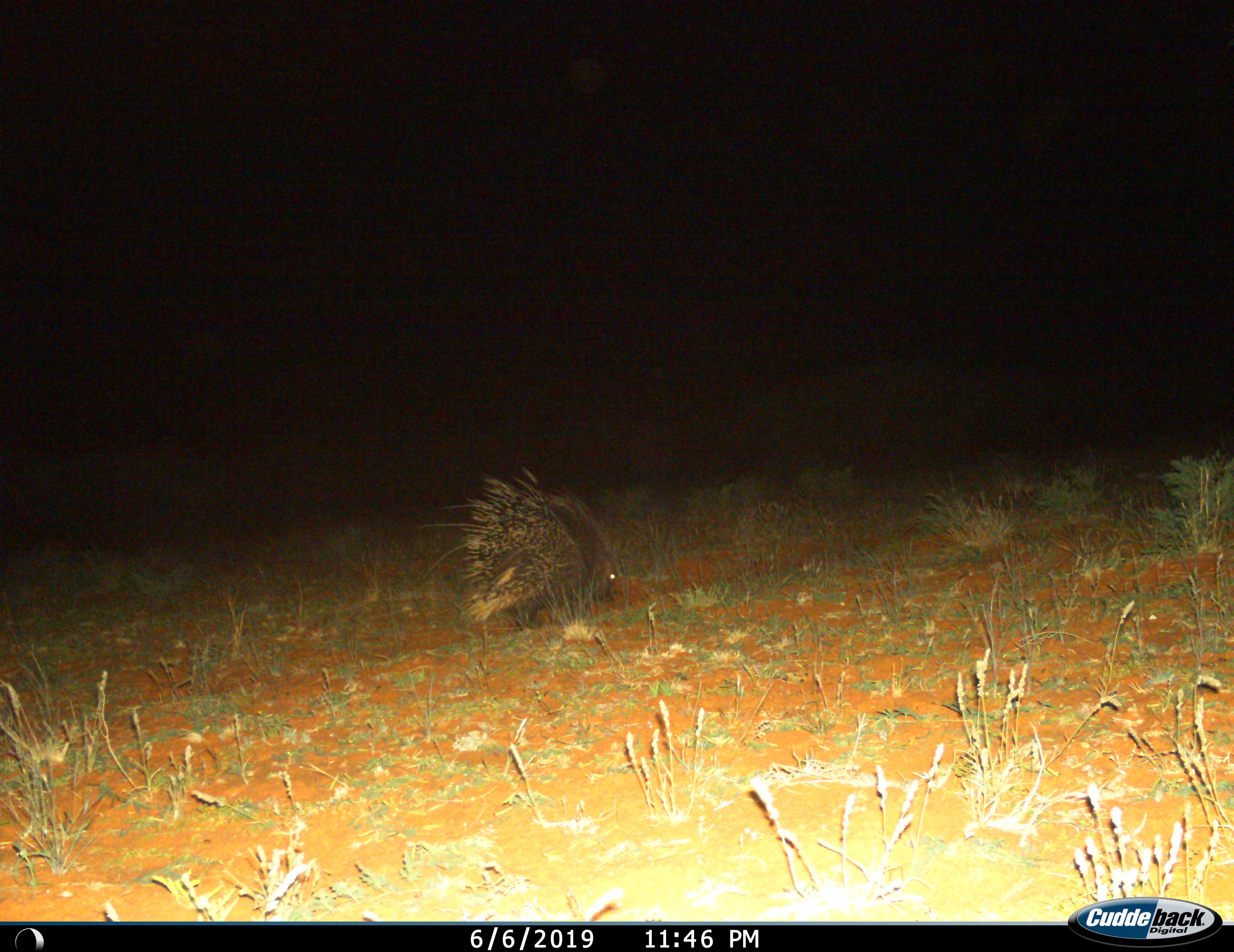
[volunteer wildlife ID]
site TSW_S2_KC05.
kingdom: Animalia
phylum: Chordata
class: Mammalia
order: Rodentia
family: Hystricidae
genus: Hystrix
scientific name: Hystrix cristata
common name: crested porcupine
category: porcupine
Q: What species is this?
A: Porcupine (crested porcupine) (Hystrix cristata).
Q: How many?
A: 1.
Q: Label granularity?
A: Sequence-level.